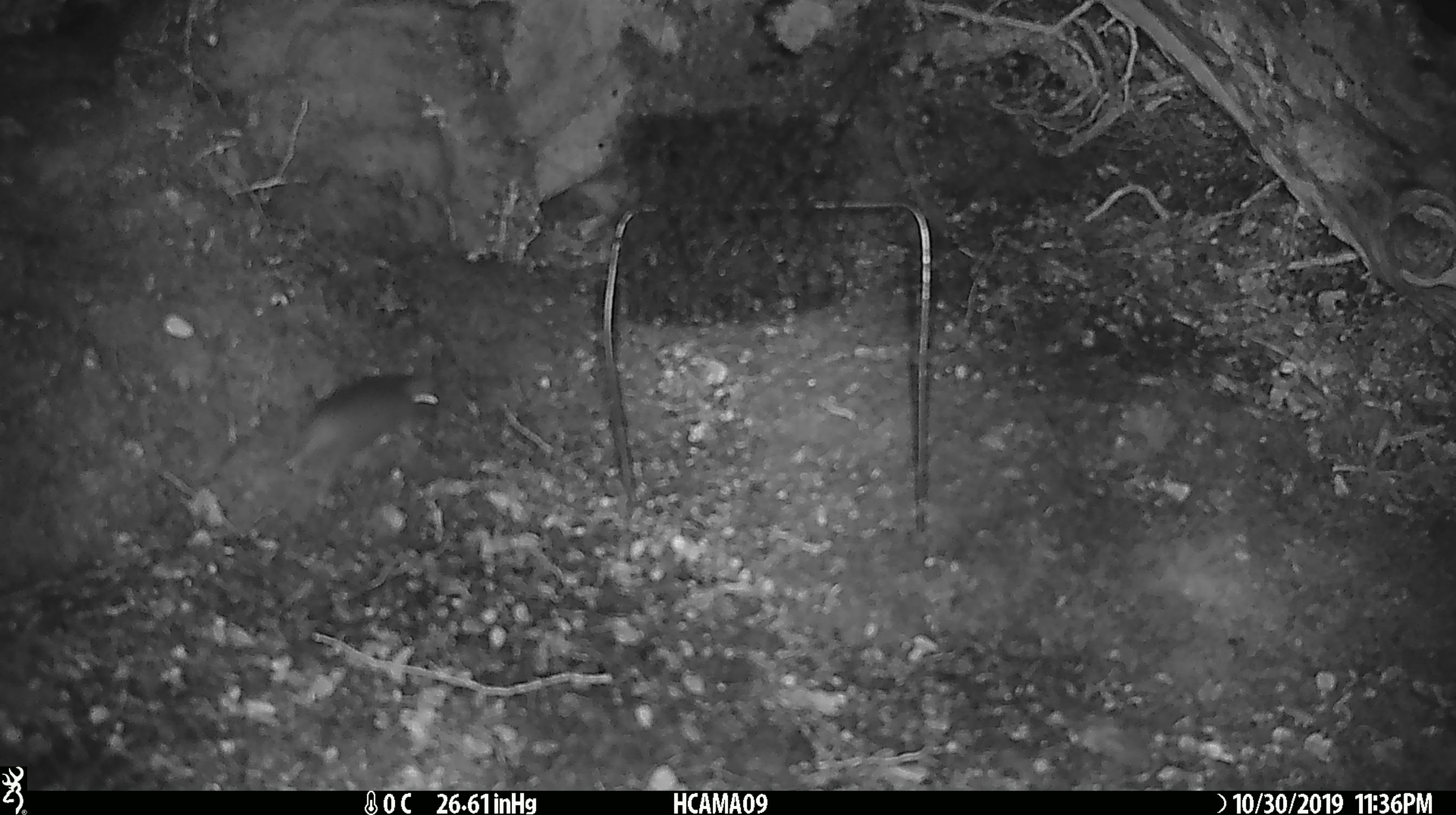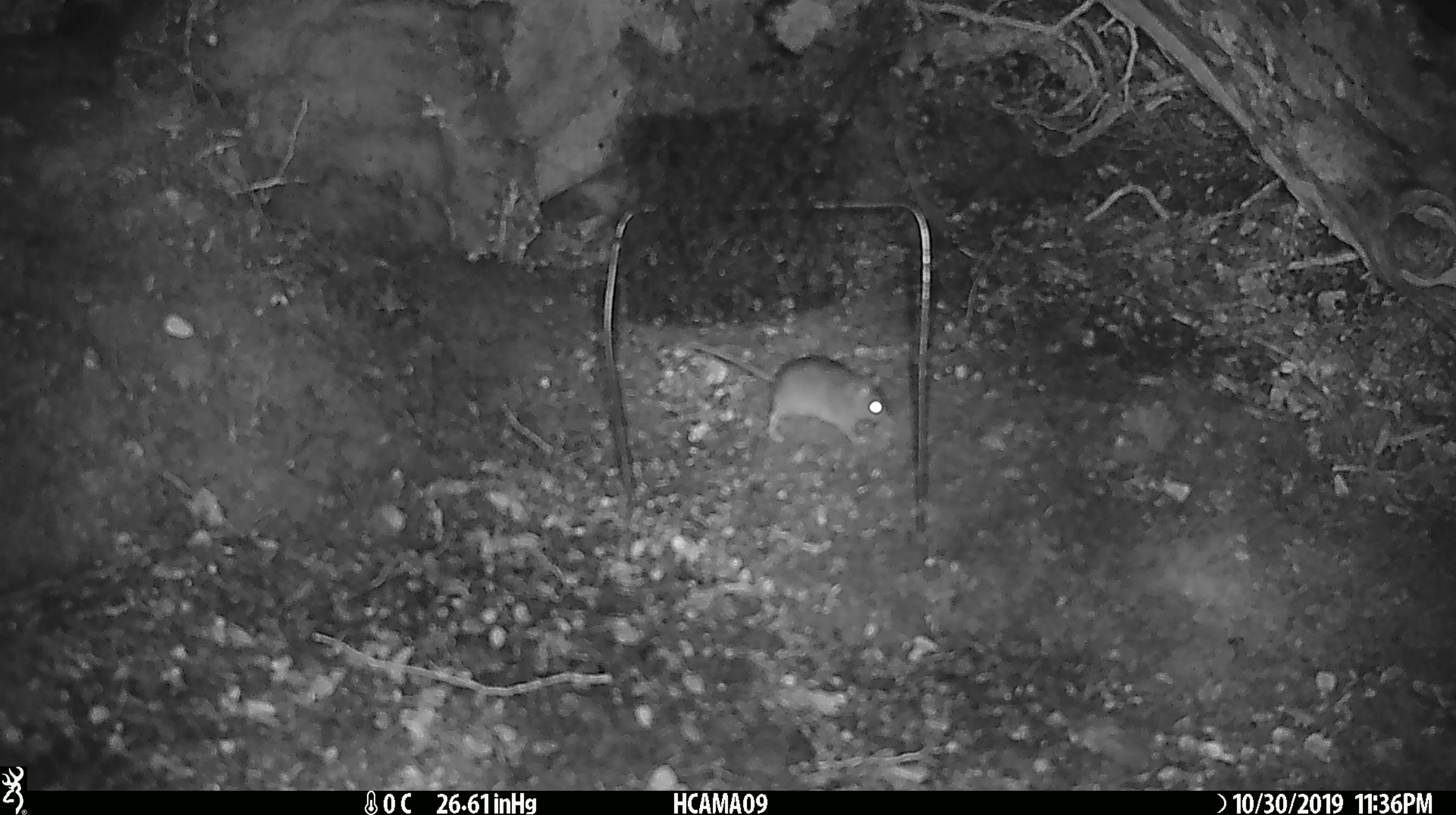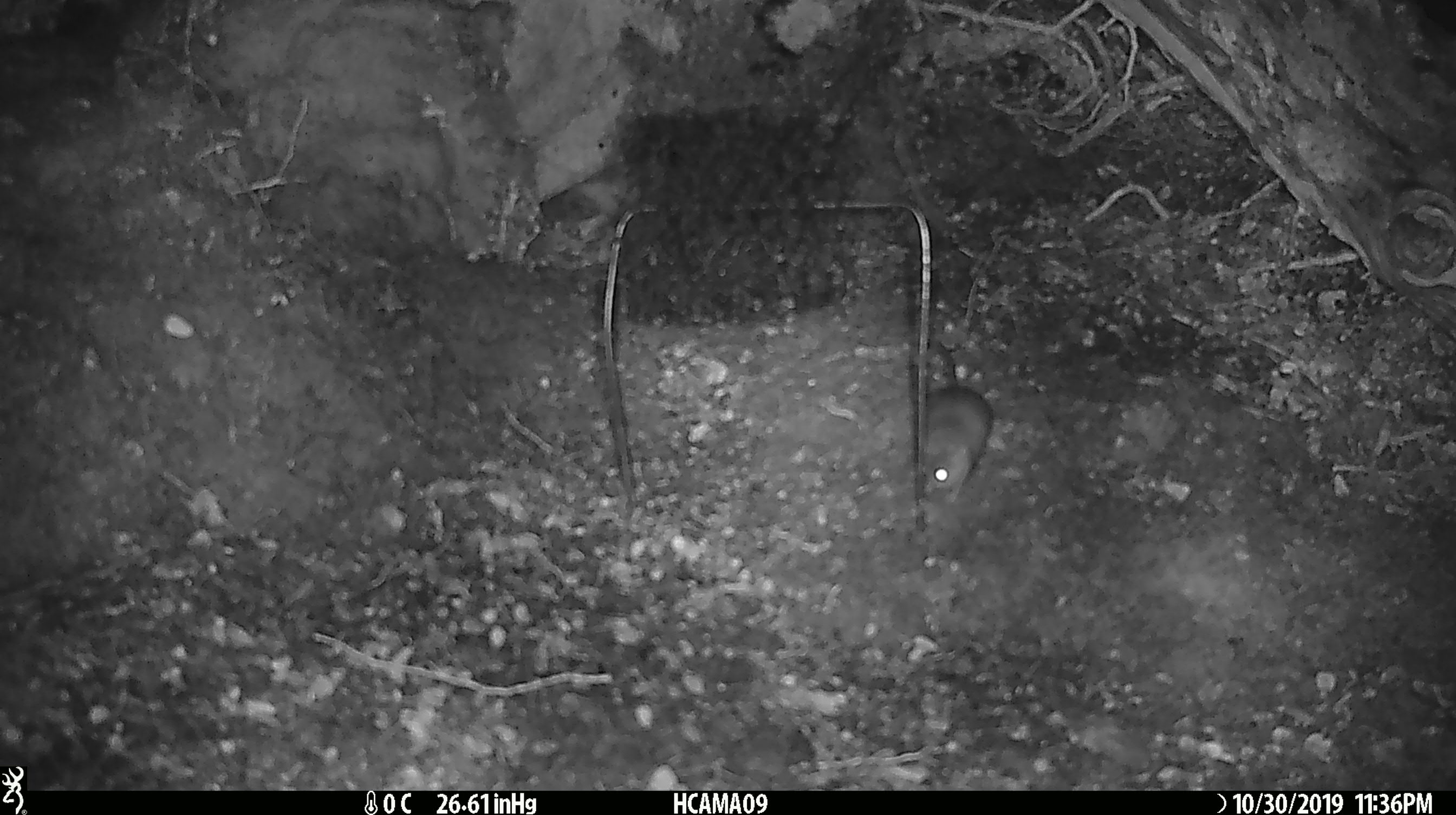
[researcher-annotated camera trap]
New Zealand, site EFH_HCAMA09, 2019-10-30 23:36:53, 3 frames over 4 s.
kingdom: Animalia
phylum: Chordata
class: Mammalia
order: Rodentia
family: Muridae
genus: Mus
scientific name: Mus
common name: mouse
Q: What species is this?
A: Mouse (Mus).